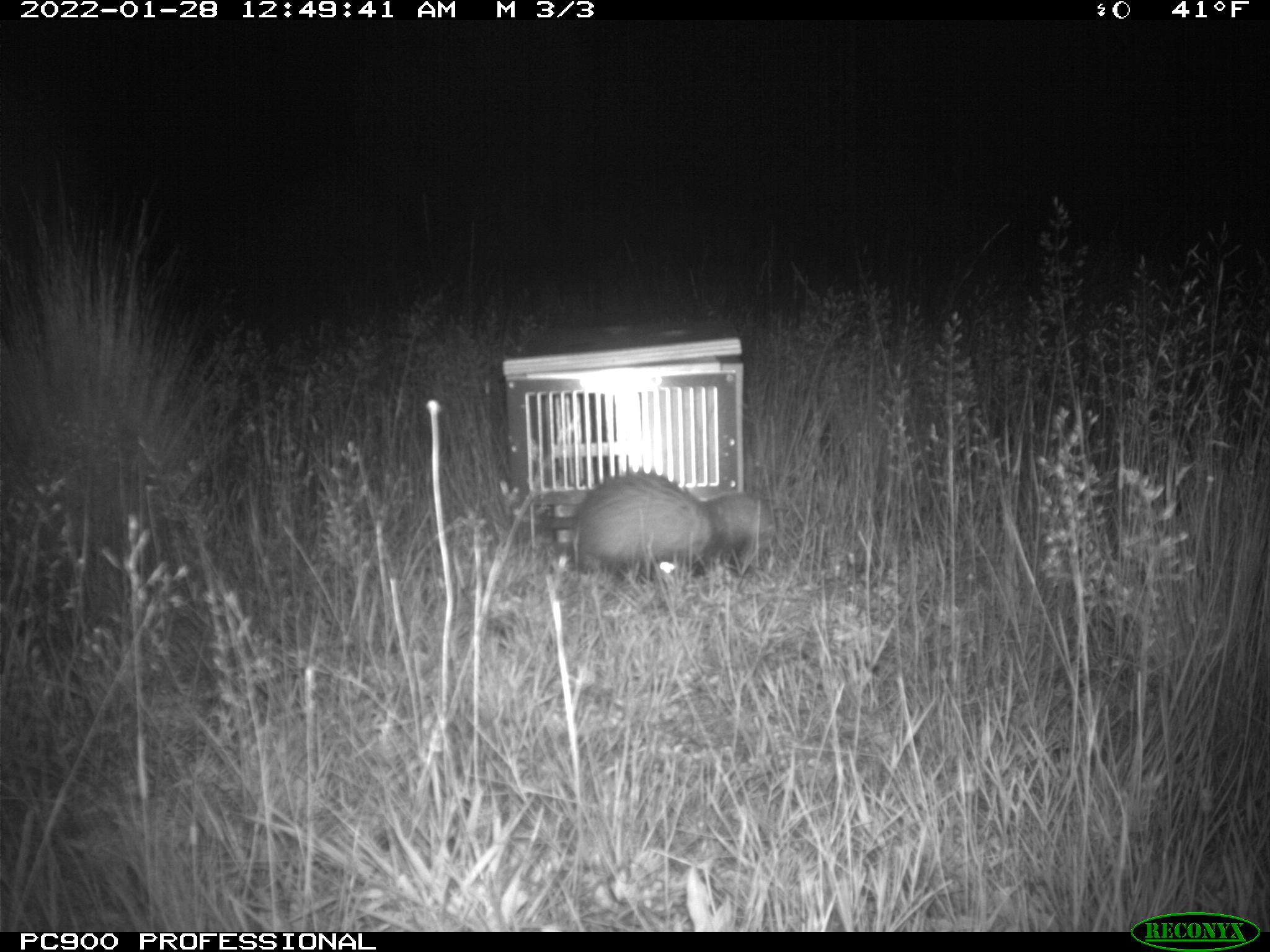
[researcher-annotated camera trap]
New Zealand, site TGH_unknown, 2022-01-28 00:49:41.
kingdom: Animalia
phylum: Chordata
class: Mammalia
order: Carnivora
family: Mustelidae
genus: Mustela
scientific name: Mustela furo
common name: ferret